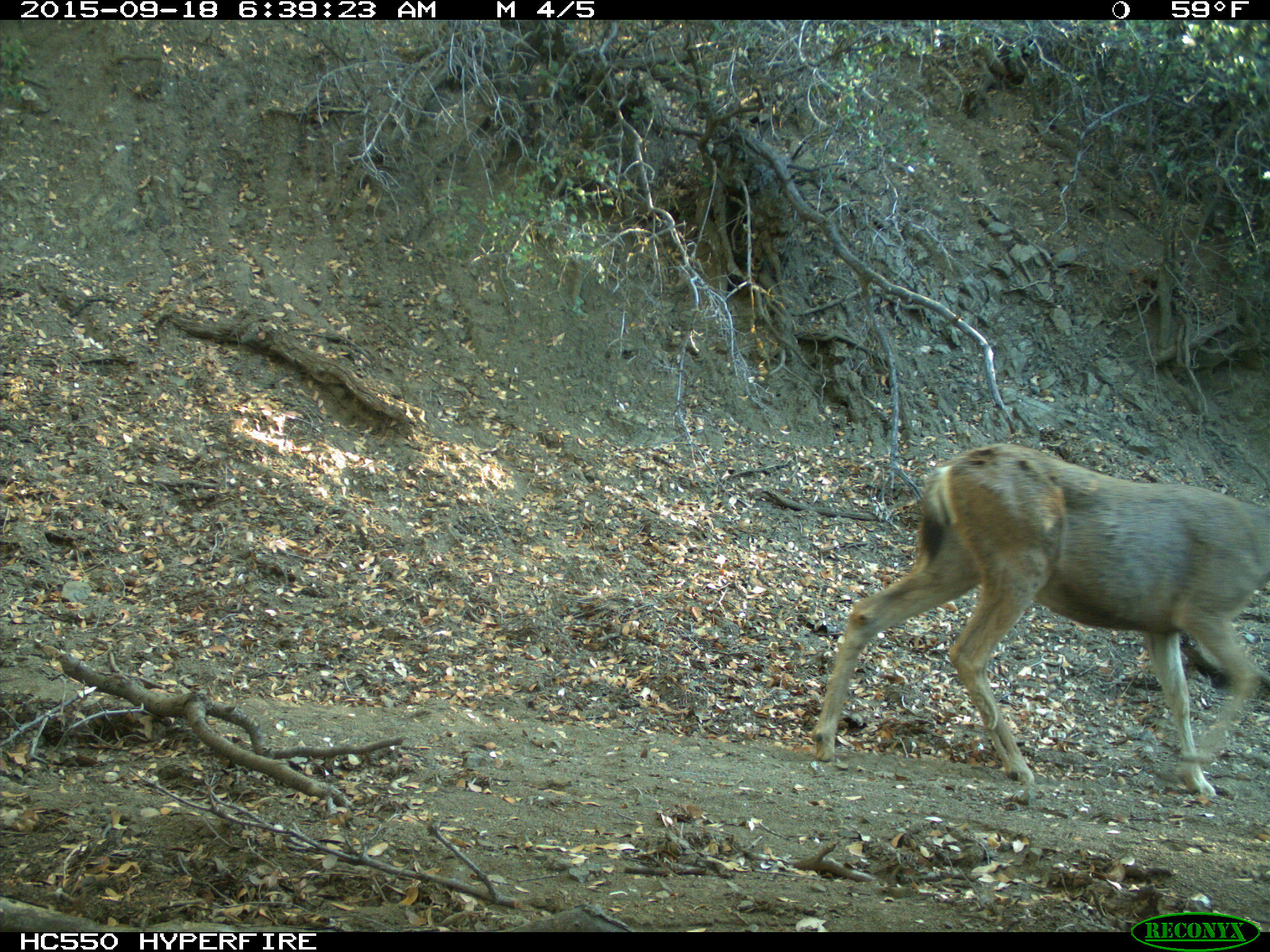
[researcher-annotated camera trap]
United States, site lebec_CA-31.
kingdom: Animalia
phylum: Chordata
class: Mammalia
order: Artiodactyla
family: Cervidae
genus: Odocoileus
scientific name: Odocoileus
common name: deer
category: unidentified deer